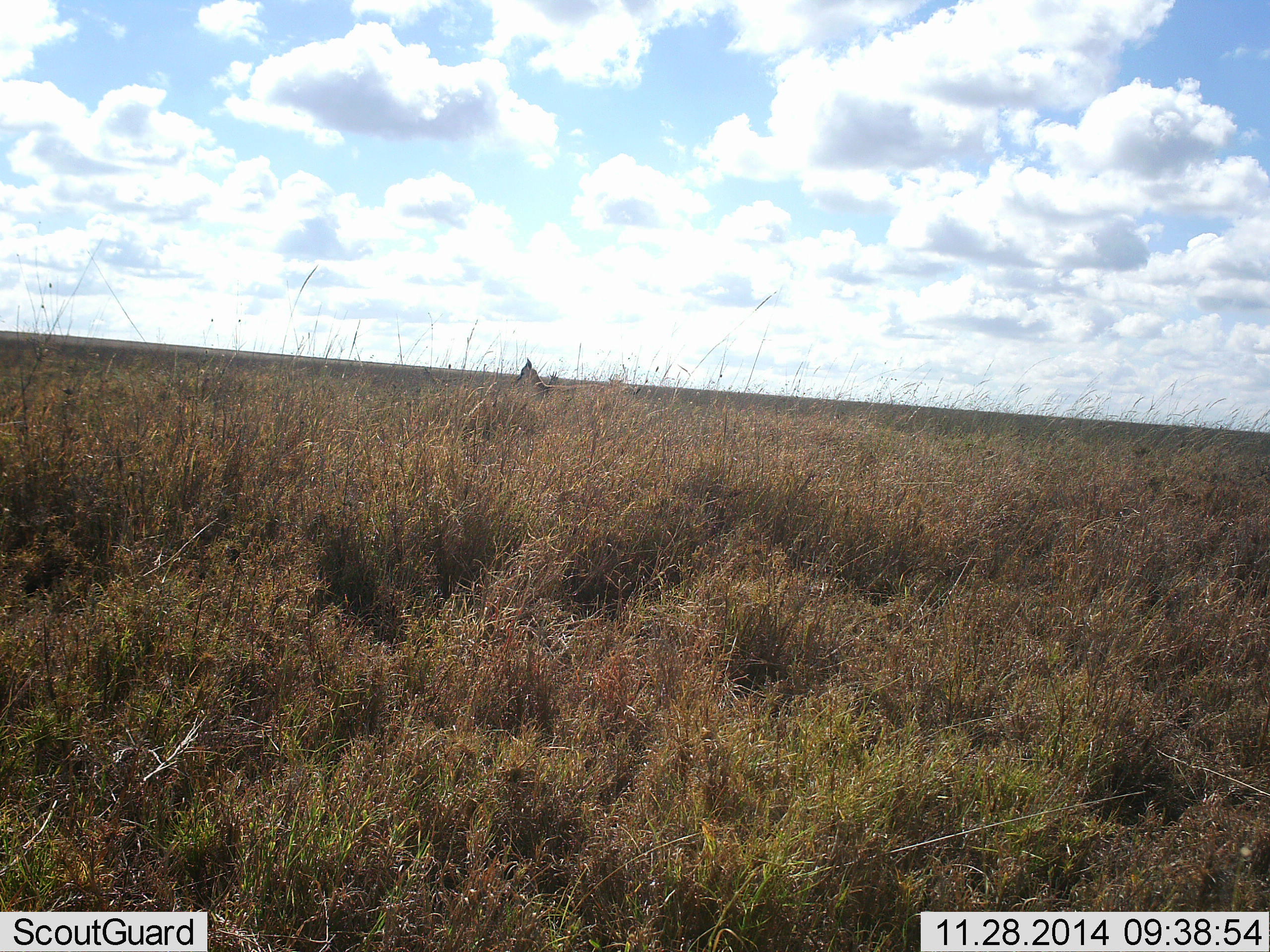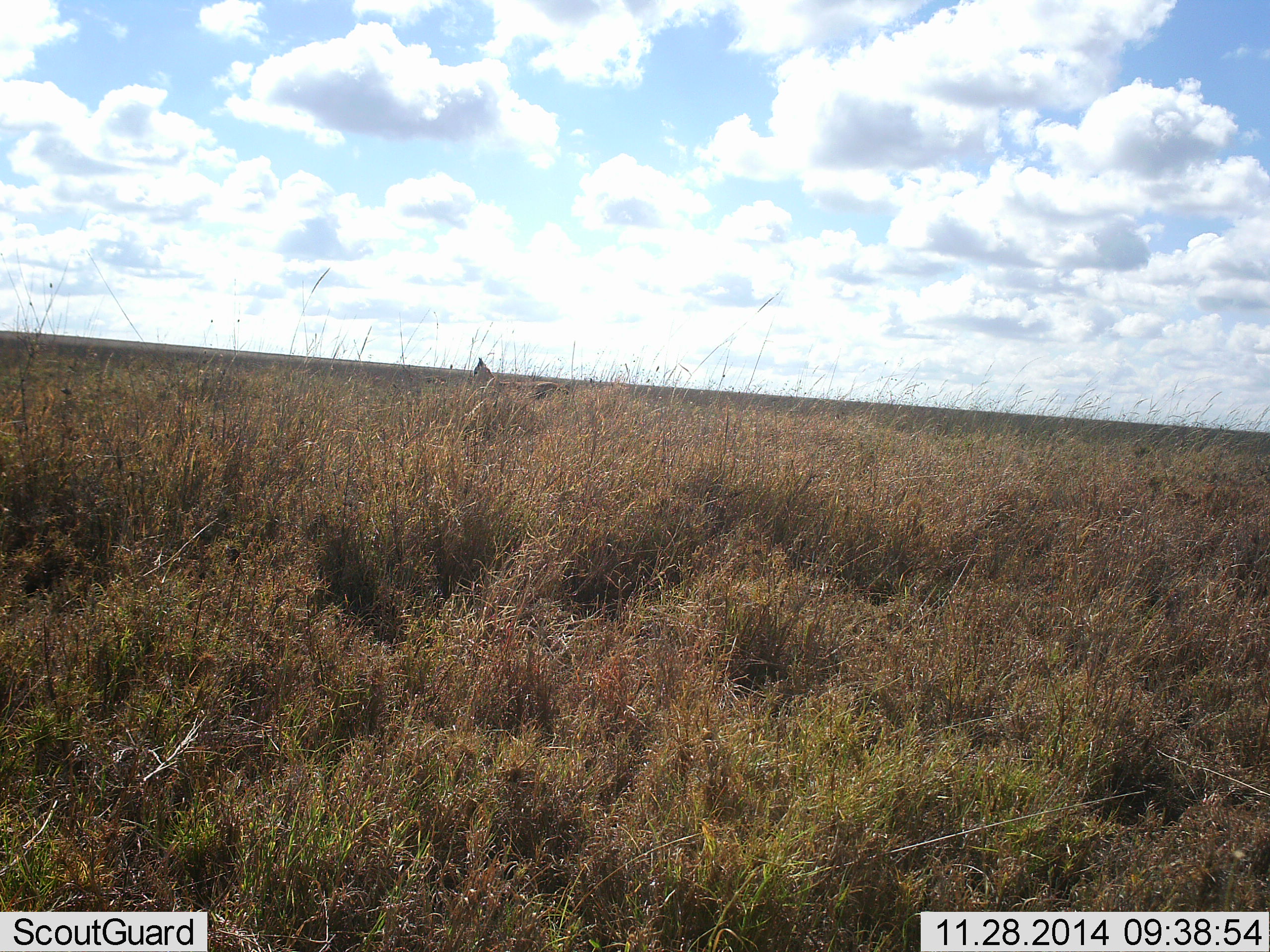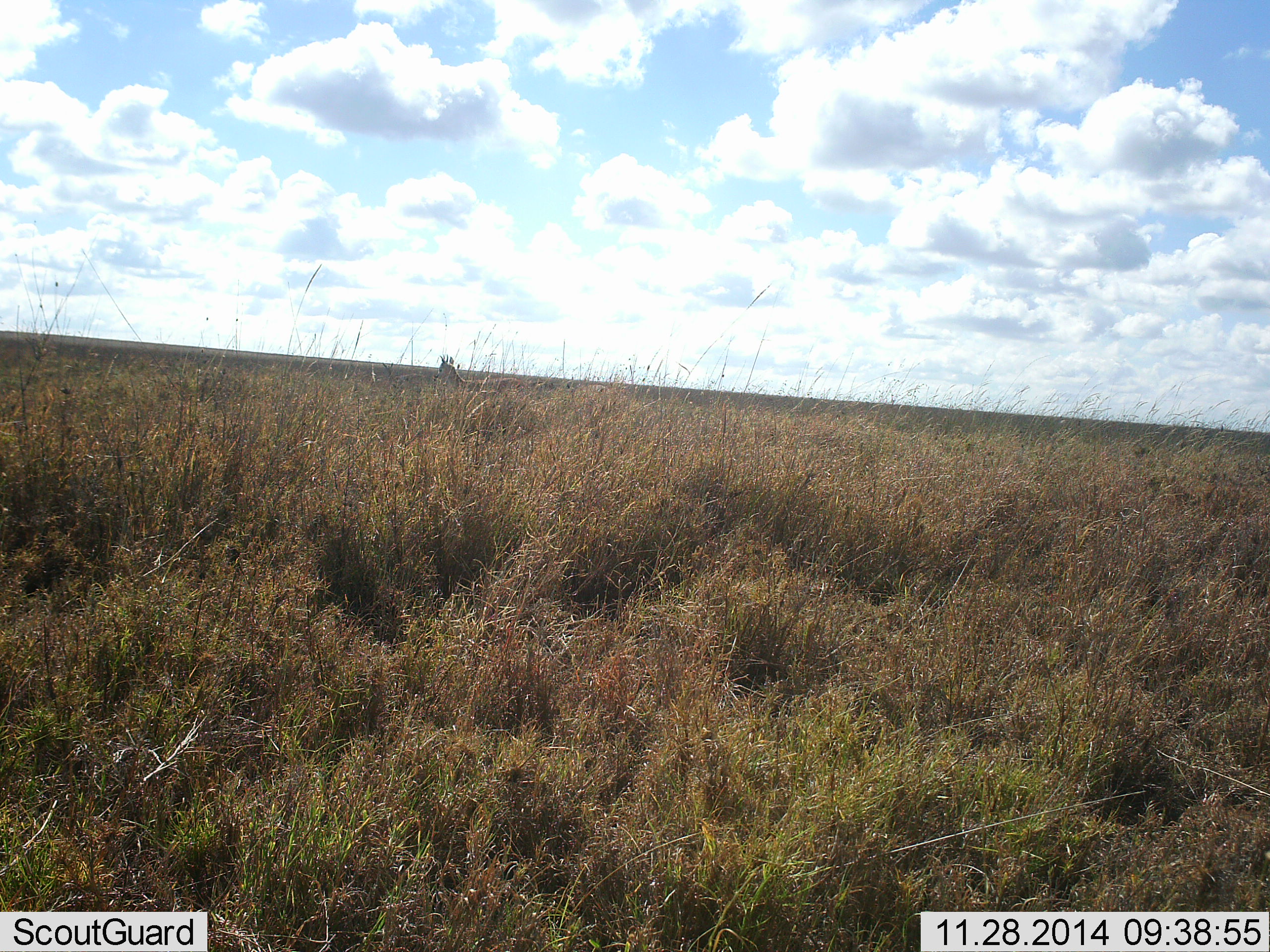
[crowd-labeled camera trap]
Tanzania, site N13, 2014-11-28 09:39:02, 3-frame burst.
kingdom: Animalia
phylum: Chordata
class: Mammalia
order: Artiodactyla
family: Bovidae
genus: Nanger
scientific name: Nanger granti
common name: grant's gazelle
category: gazellegrants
Gazellegrants (grant's gazelle) (Nanger granti), count 1. Behavior (volunteer vote fractions): standing 0%, resting 0%, moving 100%, interacting 0%. Young present (vote fraction): 0%. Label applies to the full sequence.